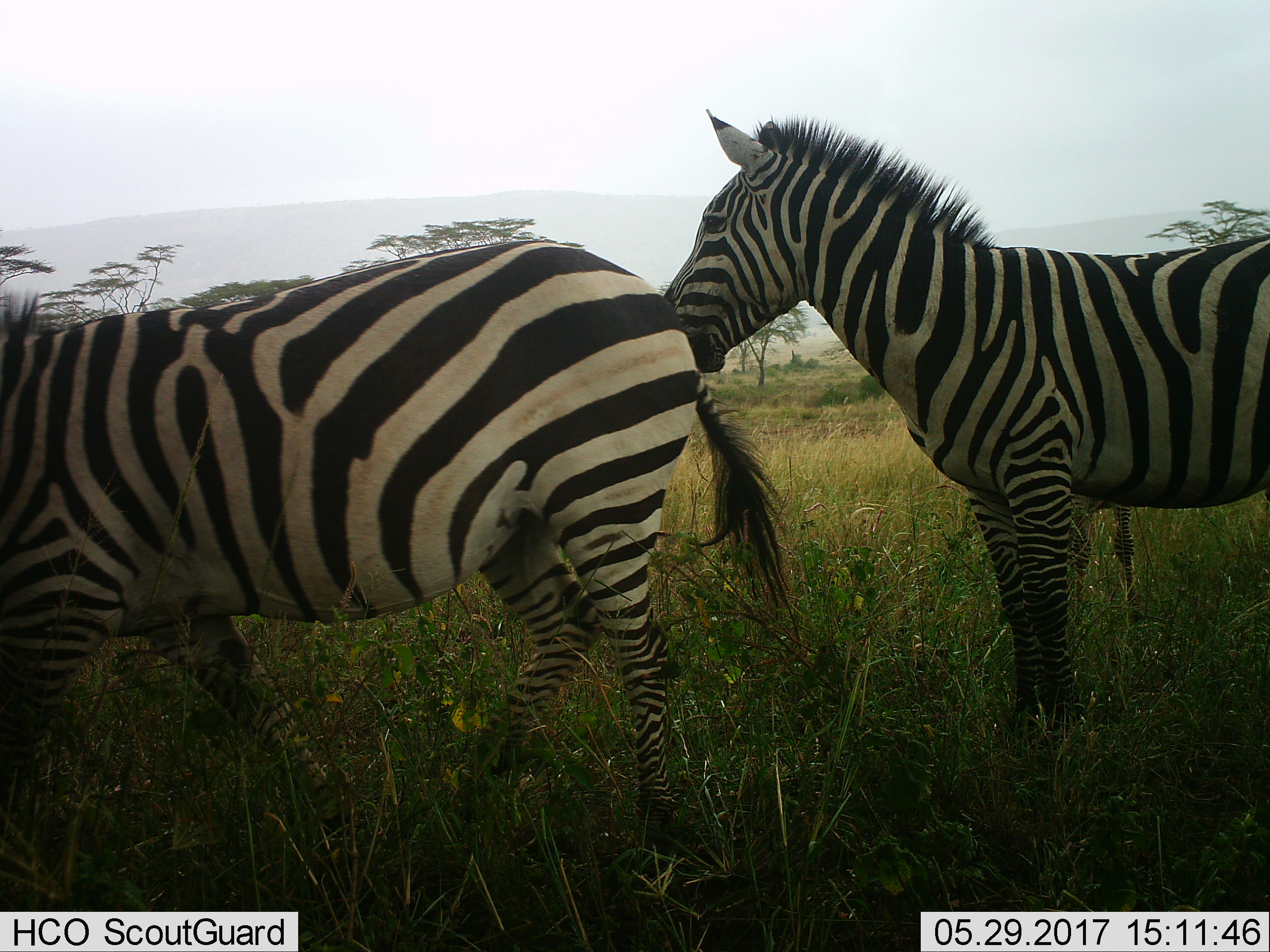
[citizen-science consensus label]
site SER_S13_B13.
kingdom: Animalia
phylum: Chordata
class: Mammalia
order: Perissodactyla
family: Equidae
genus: Equus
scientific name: Equus quagga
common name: plains zebra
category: zebraplains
Zebraplains (plains zebra) (Equus quagga), count 2. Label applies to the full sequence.